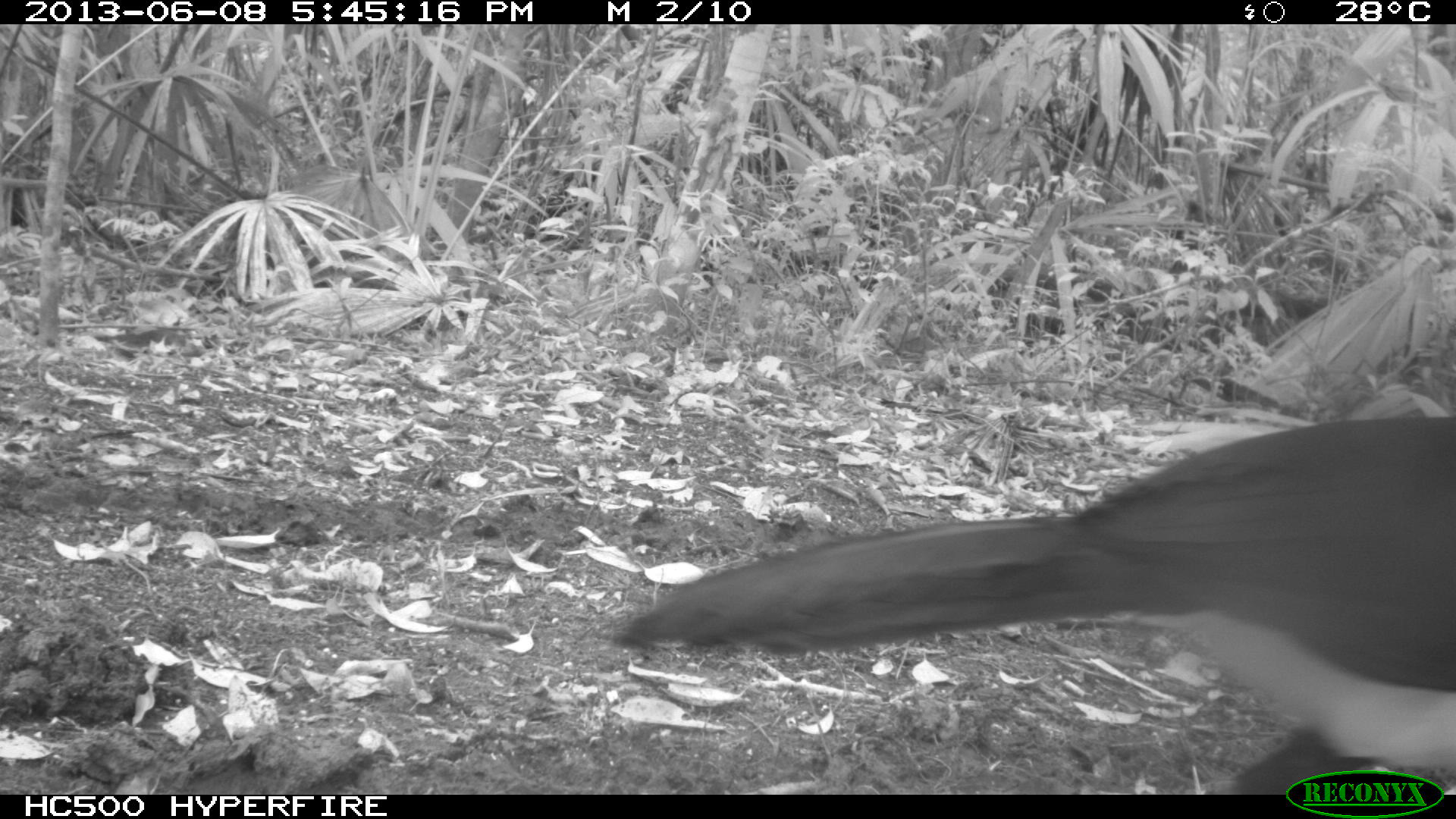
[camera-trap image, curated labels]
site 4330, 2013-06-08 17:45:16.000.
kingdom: Animalia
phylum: Chordata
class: Aves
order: Galliformes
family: Cracidae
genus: Crax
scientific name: Crax rubra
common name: great curassow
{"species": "Crax rubra (great curassow)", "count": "1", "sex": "male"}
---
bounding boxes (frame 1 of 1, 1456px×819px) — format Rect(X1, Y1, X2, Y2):
crax rubra: Rect(610, 416, 1456, 793)